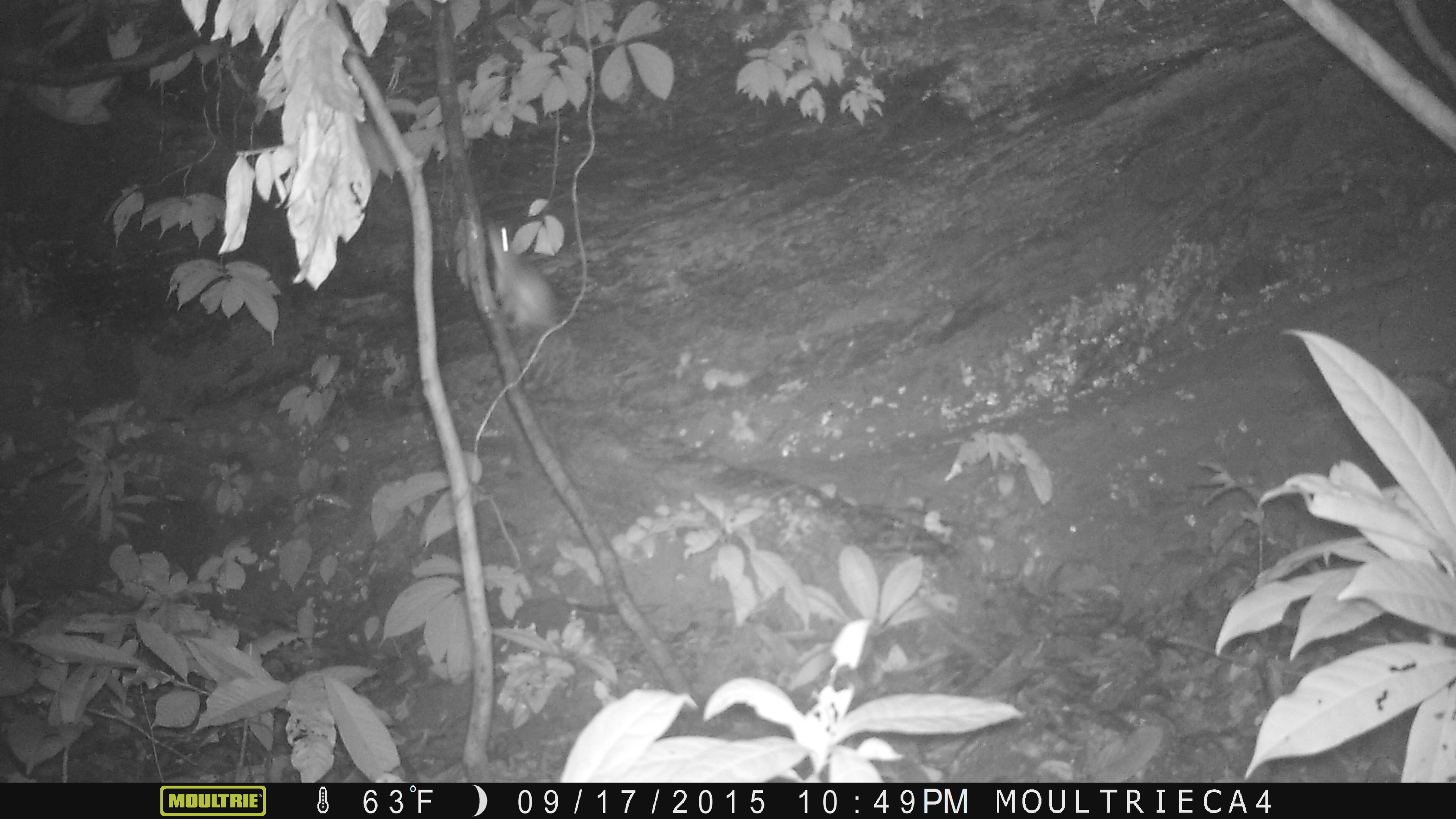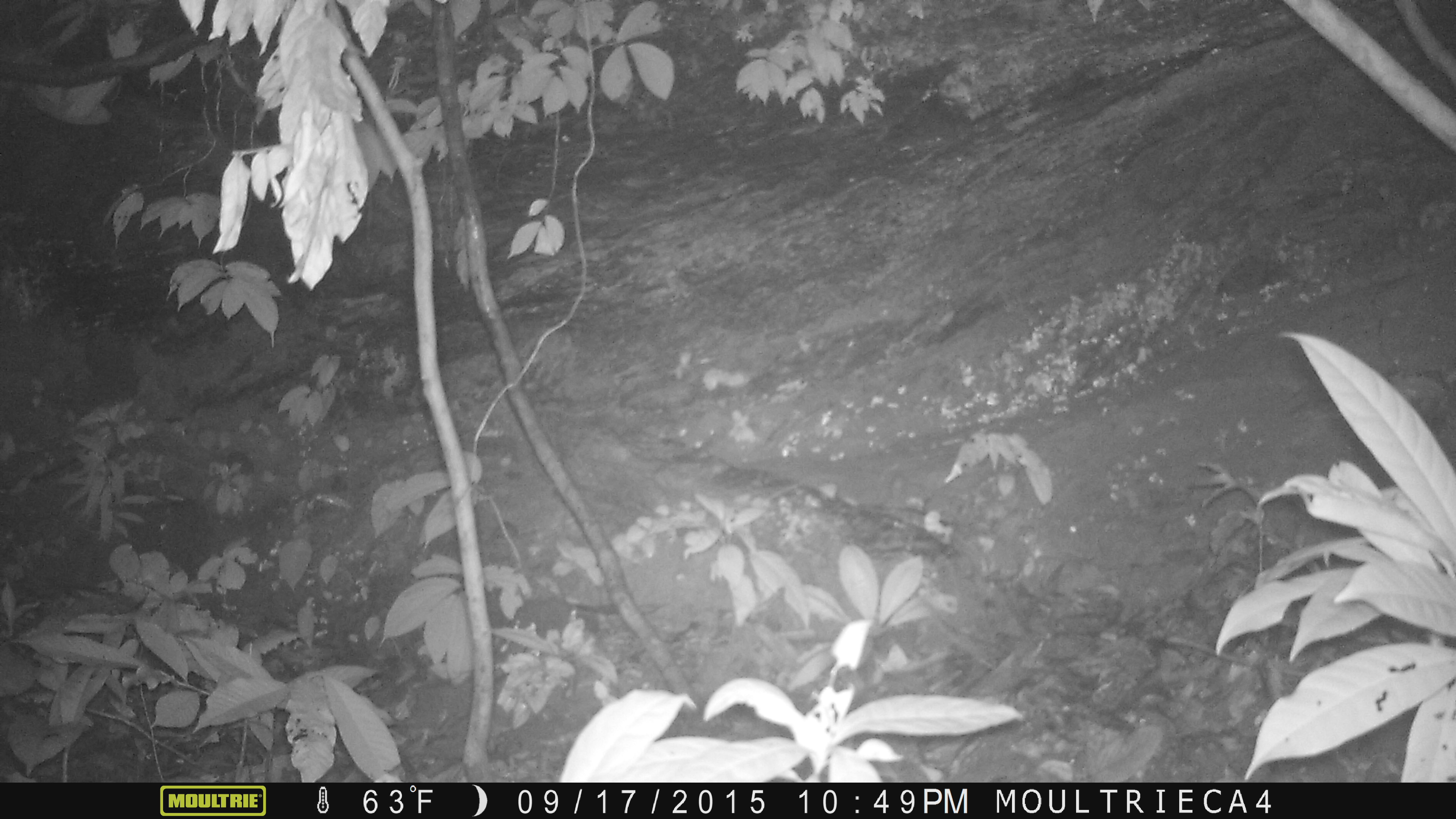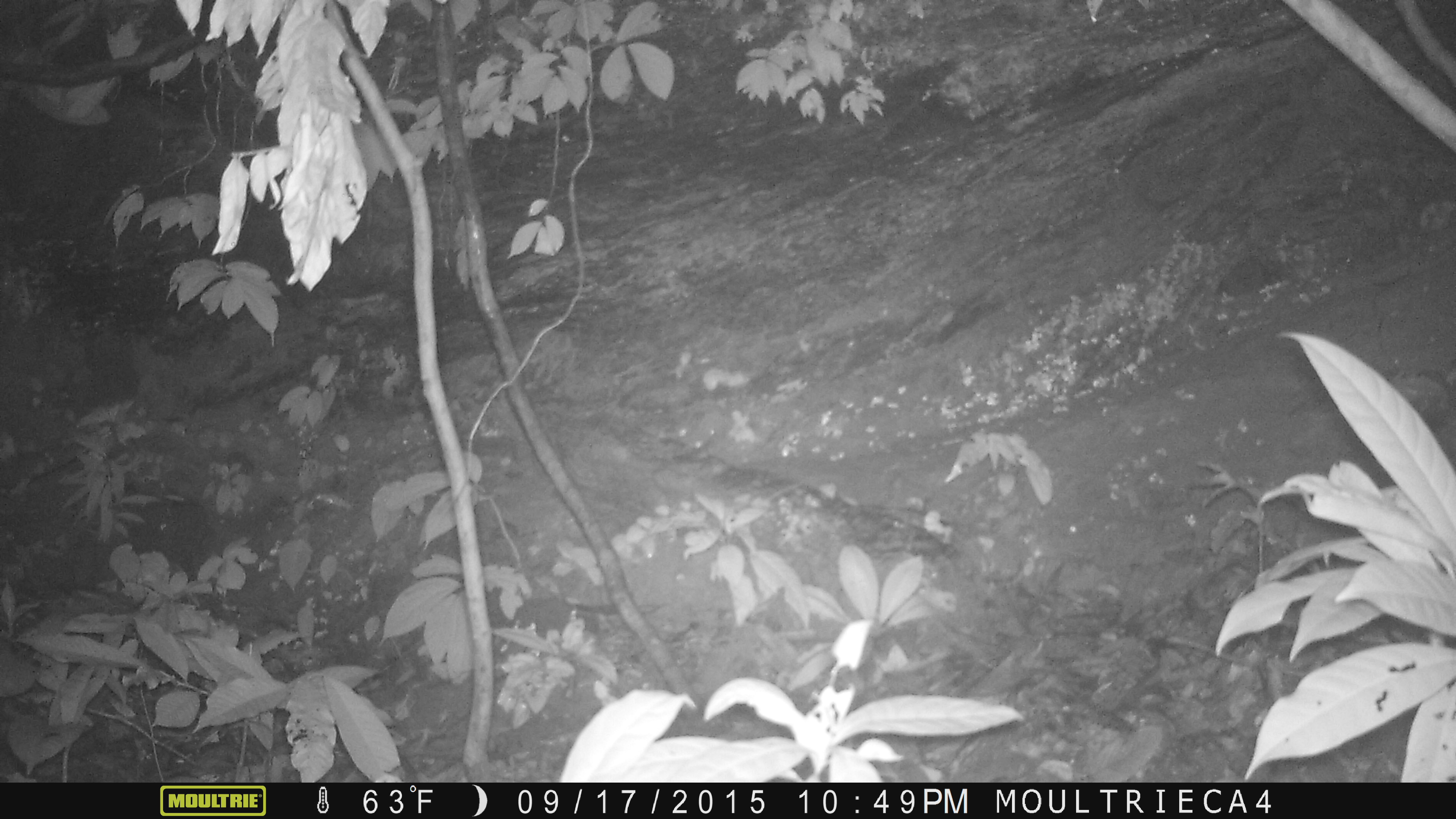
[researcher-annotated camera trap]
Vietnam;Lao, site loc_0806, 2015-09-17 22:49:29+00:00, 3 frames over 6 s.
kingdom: Animalia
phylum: Chordata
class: Mammalia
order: Rodentia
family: Muridae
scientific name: Muridae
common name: old-world mice and rats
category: unidentified murid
Unidentified murid (old-world mice and rats) (Muridae). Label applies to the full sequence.